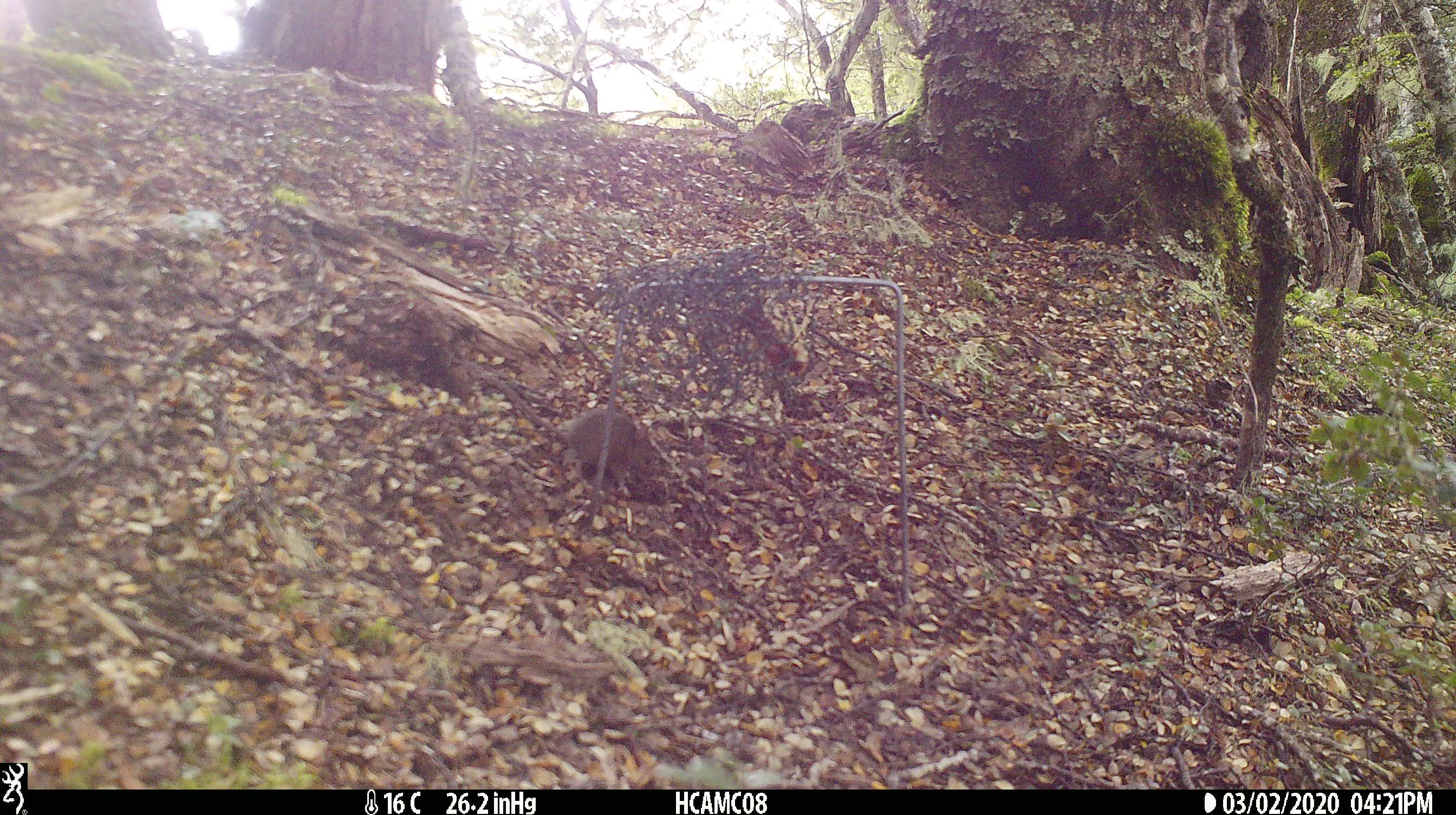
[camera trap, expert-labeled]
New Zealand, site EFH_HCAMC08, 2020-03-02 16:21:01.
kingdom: Animalia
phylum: Chordata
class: Mammalia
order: Rodentia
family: Muridae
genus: Mus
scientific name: Mus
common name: mouse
Mouse (Mus).